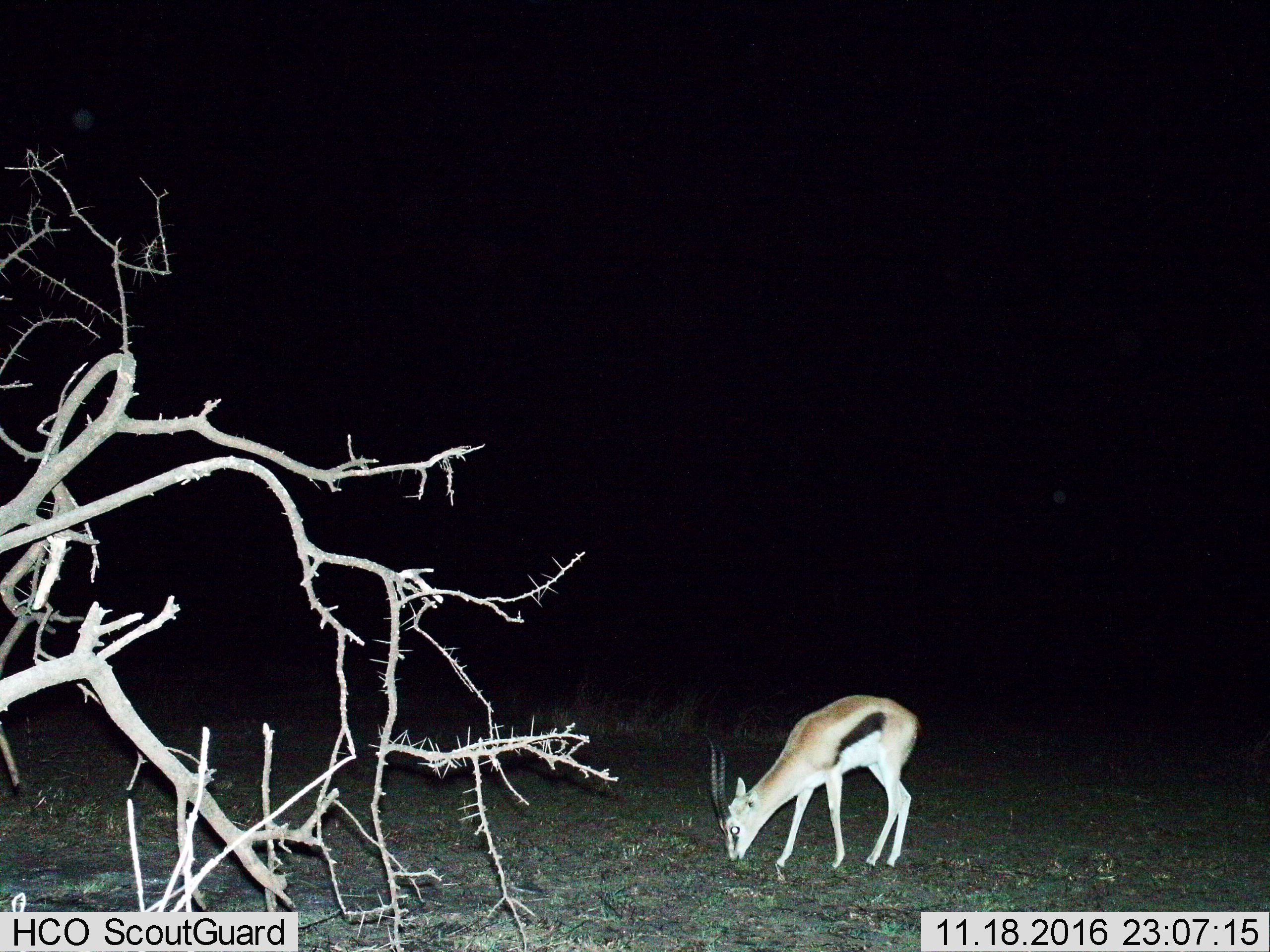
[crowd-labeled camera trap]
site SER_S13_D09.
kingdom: Animalia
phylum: Chordata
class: Mammalia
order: Artiodactyla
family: Bovidae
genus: Eudorcas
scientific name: Eudorcas thomsonii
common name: thomson's gazelle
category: gazellethomsons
Gazellethomsons (thomson's gazelle) (Eudorcas thomsonii), count 1. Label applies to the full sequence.